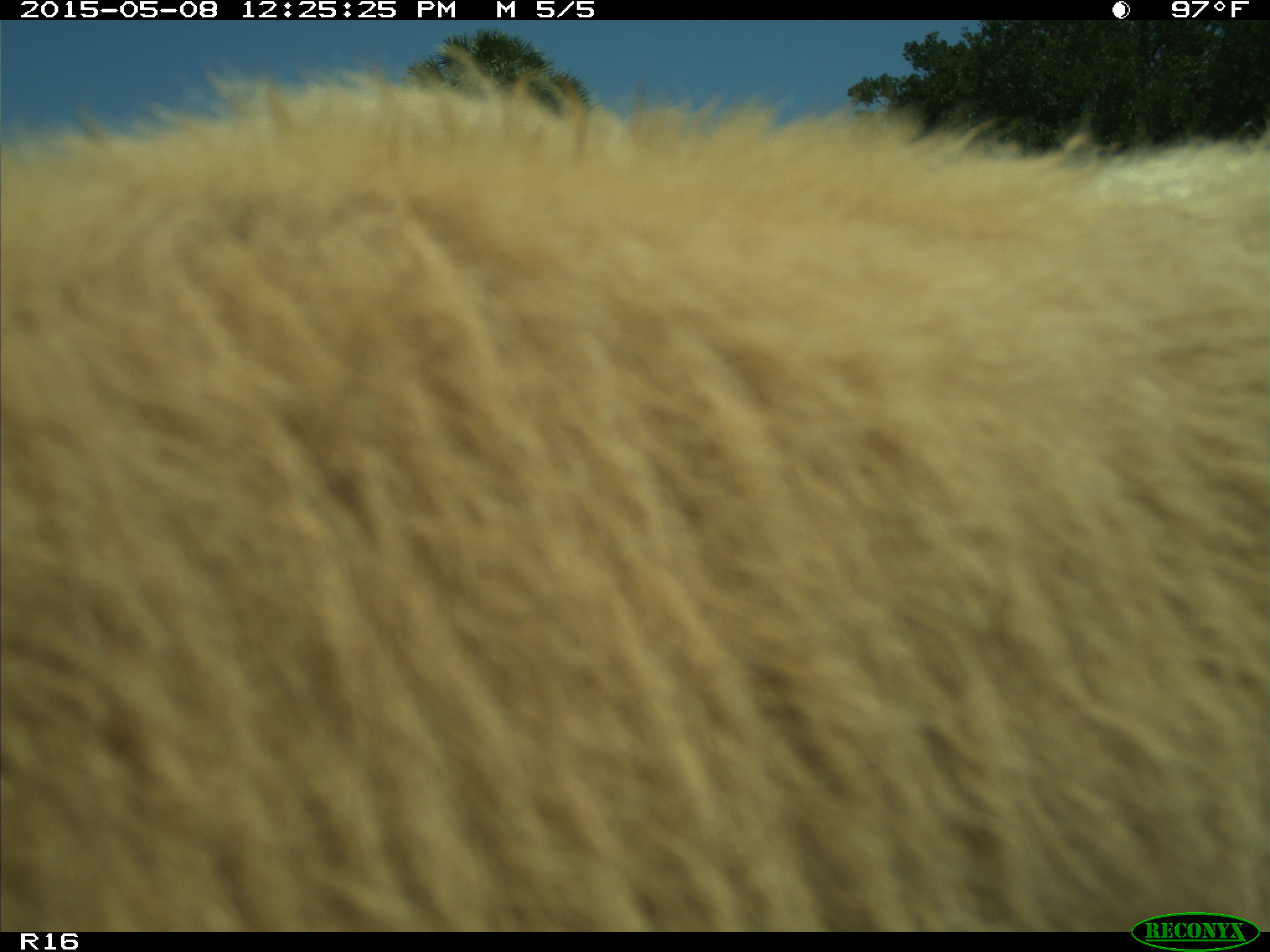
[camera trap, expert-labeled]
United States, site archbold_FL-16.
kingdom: Animalia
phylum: Chordata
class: Mammalia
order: Artiodactyla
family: Bovidae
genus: Bos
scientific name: Bos taurus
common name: domestic cow